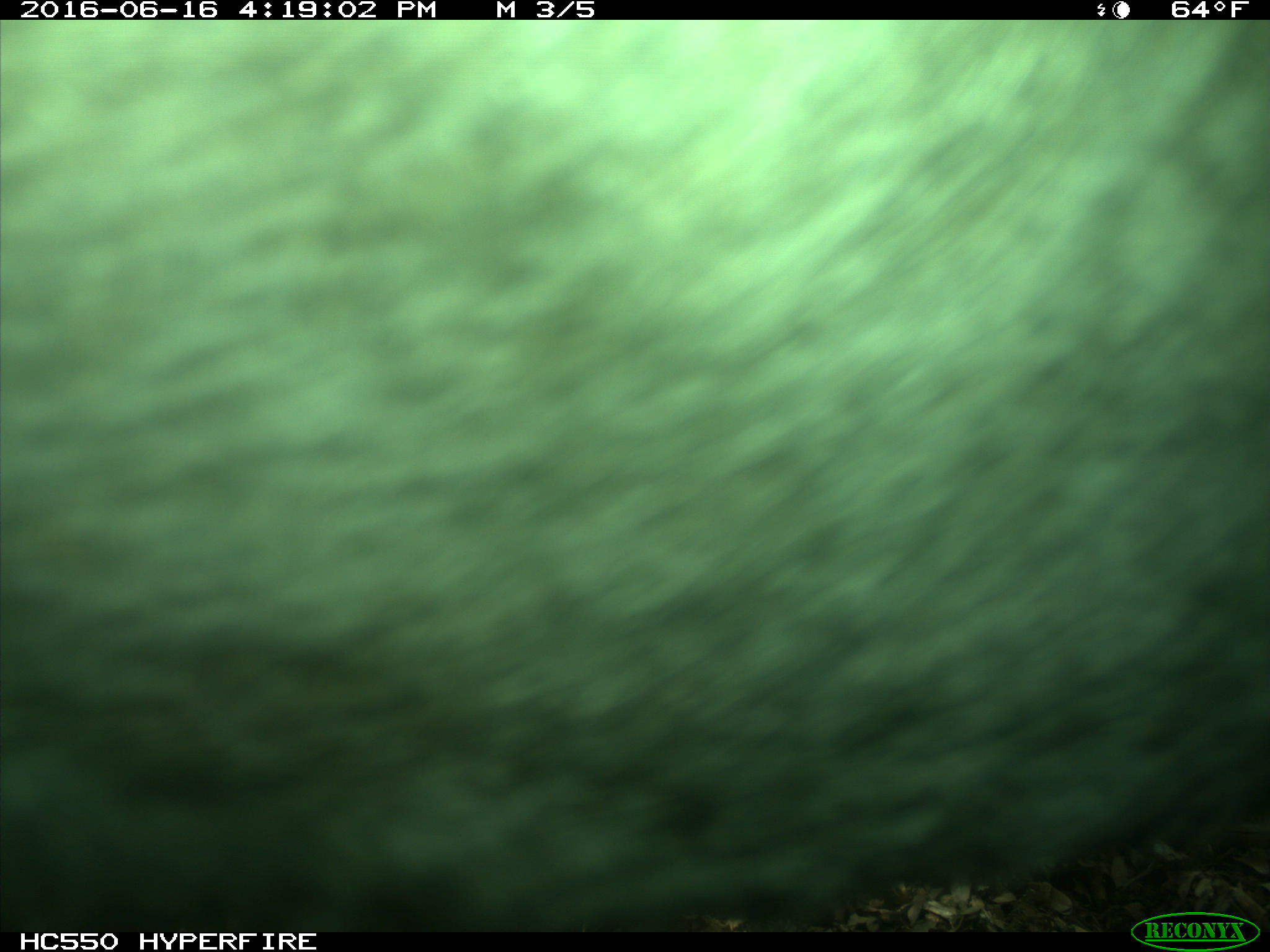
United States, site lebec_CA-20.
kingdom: Animalia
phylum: Chordata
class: Mammalia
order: Artiodactyla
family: Bovidae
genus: Bos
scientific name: Bos taurus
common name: domestic cow